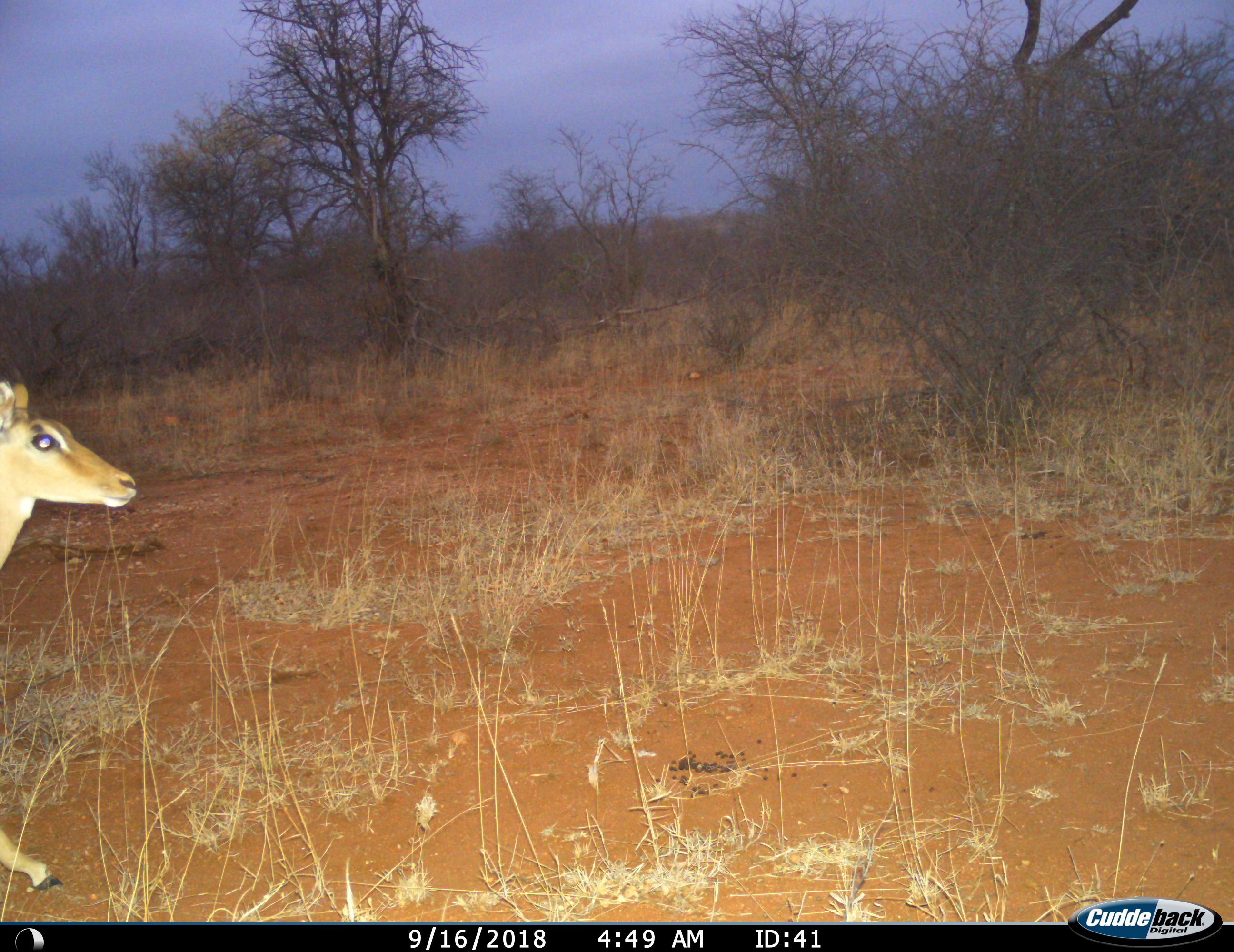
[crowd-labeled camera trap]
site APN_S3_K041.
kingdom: Animalia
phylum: Chordata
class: Mammalia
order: Artiodactyla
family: Bovidae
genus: Aepyceros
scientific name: Aepyceros melampus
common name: impala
Impala (Aepyceros melampus), count 1. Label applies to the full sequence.